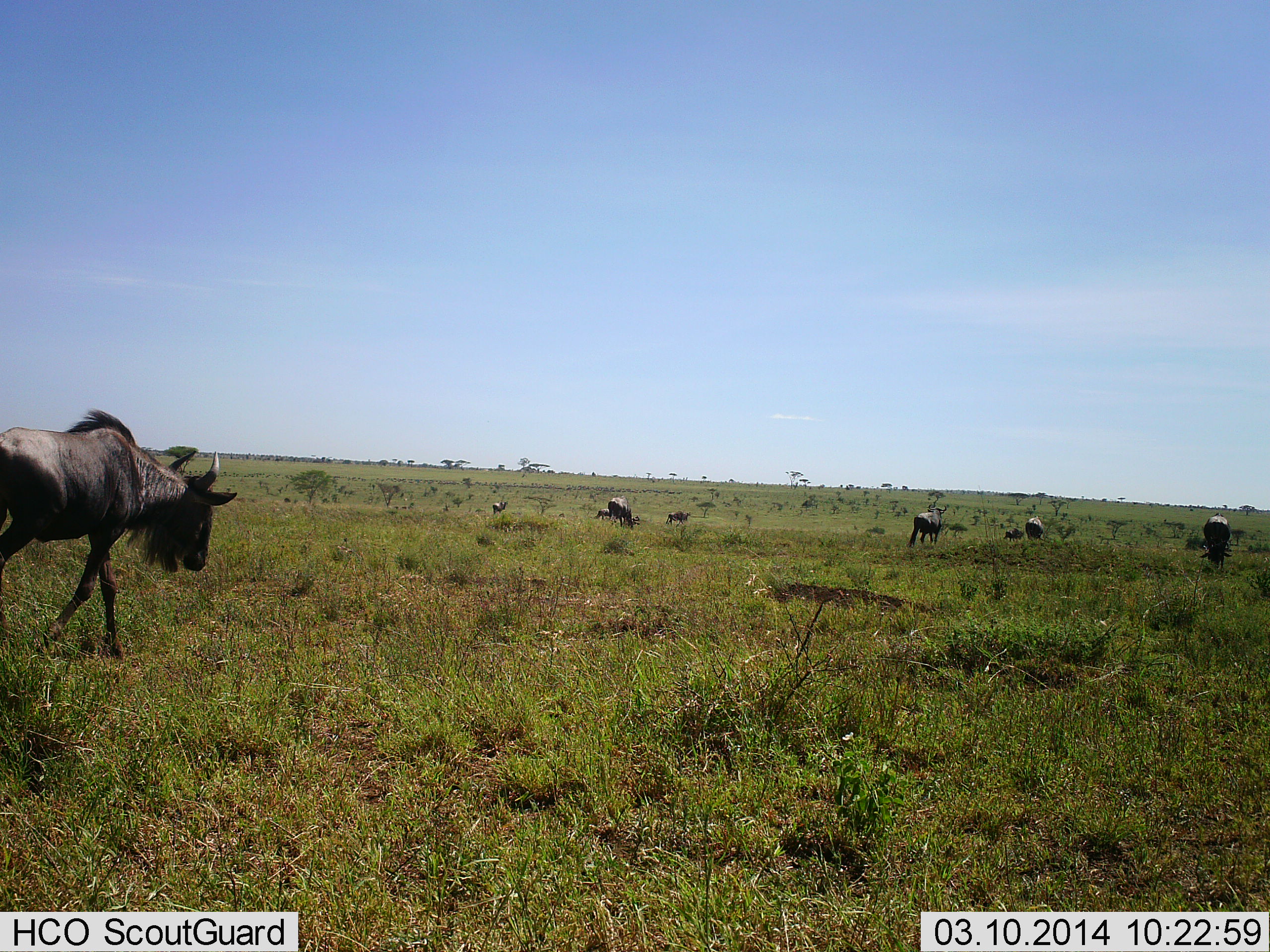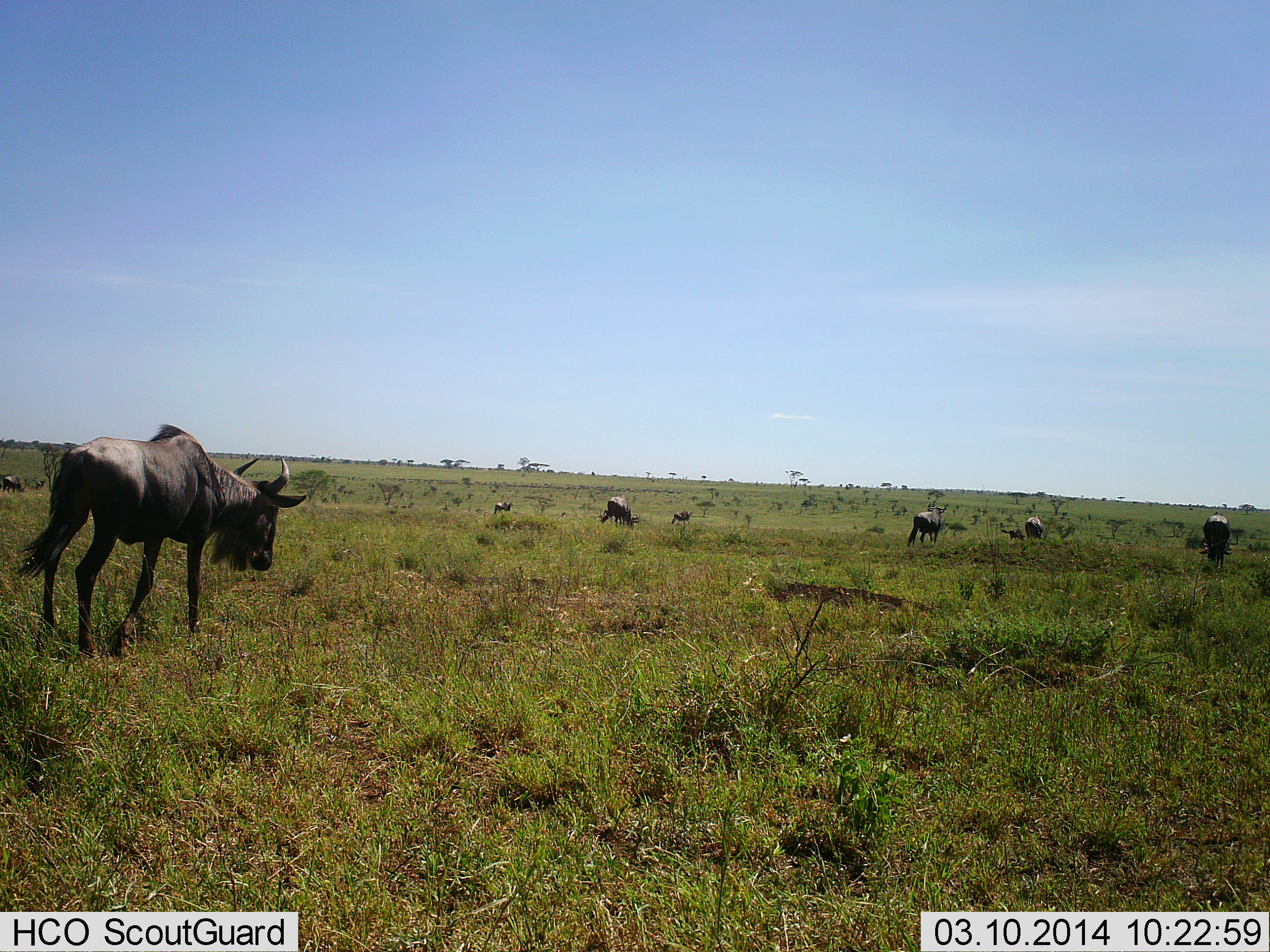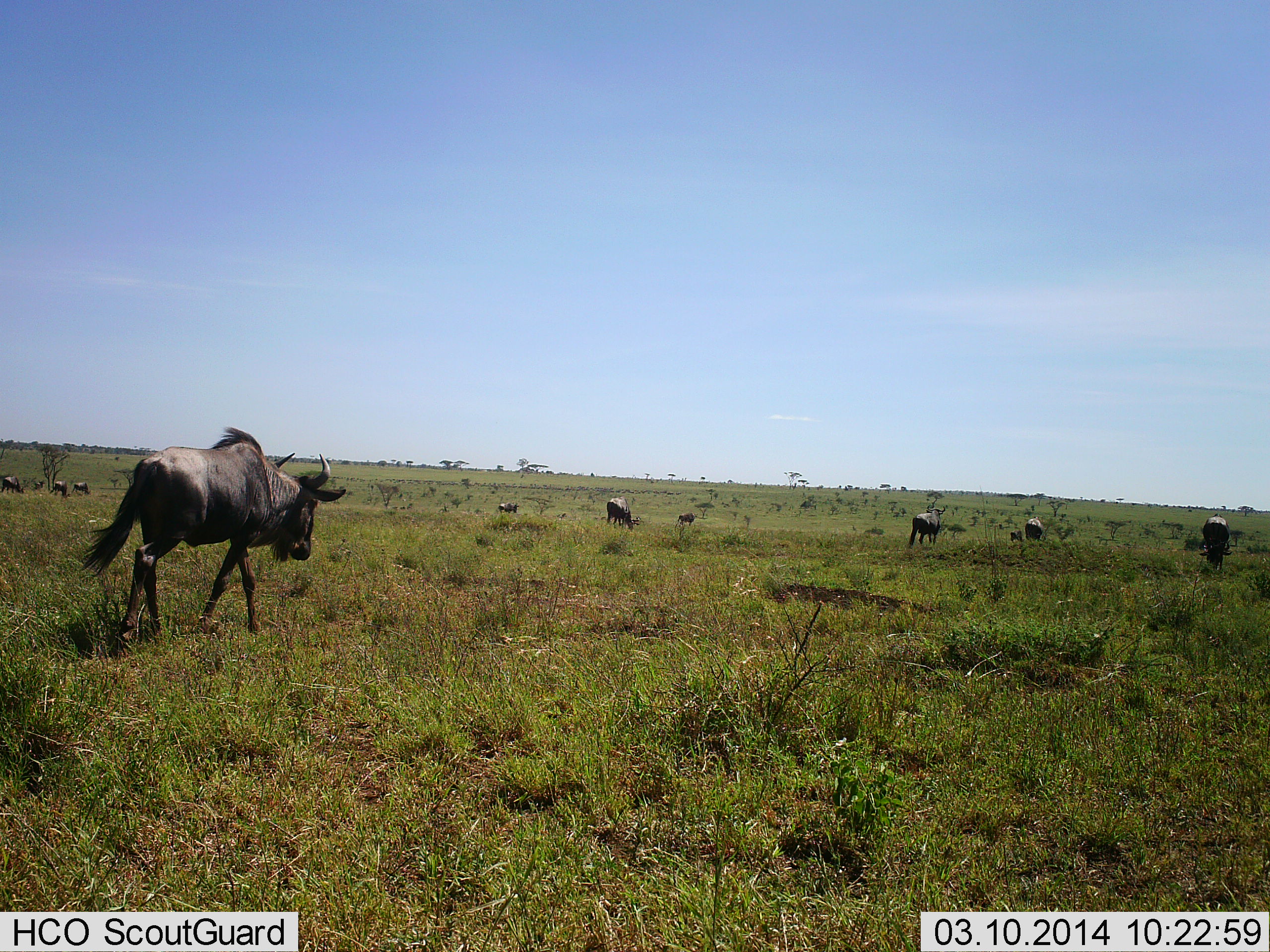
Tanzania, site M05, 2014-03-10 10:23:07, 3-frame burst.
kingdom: Animalia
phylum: Chordata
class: Mammalia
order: Artiodactyla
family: Bovidae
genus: Connochaetes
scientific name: Connochaetes taurinus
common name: blue wildebeest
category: wildebeest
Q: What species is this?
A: Wildebeest (blue wildebeest) (Connochaetes taurinus).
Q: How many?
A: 10.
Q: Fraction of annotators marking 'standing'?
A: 33%.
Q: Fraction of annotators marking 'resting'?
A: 0%.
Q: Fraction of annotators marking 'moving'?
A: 82%.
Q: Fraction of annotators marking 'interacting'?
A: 0%.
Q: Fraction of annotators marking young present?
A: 0%.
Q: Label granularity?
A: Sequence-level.